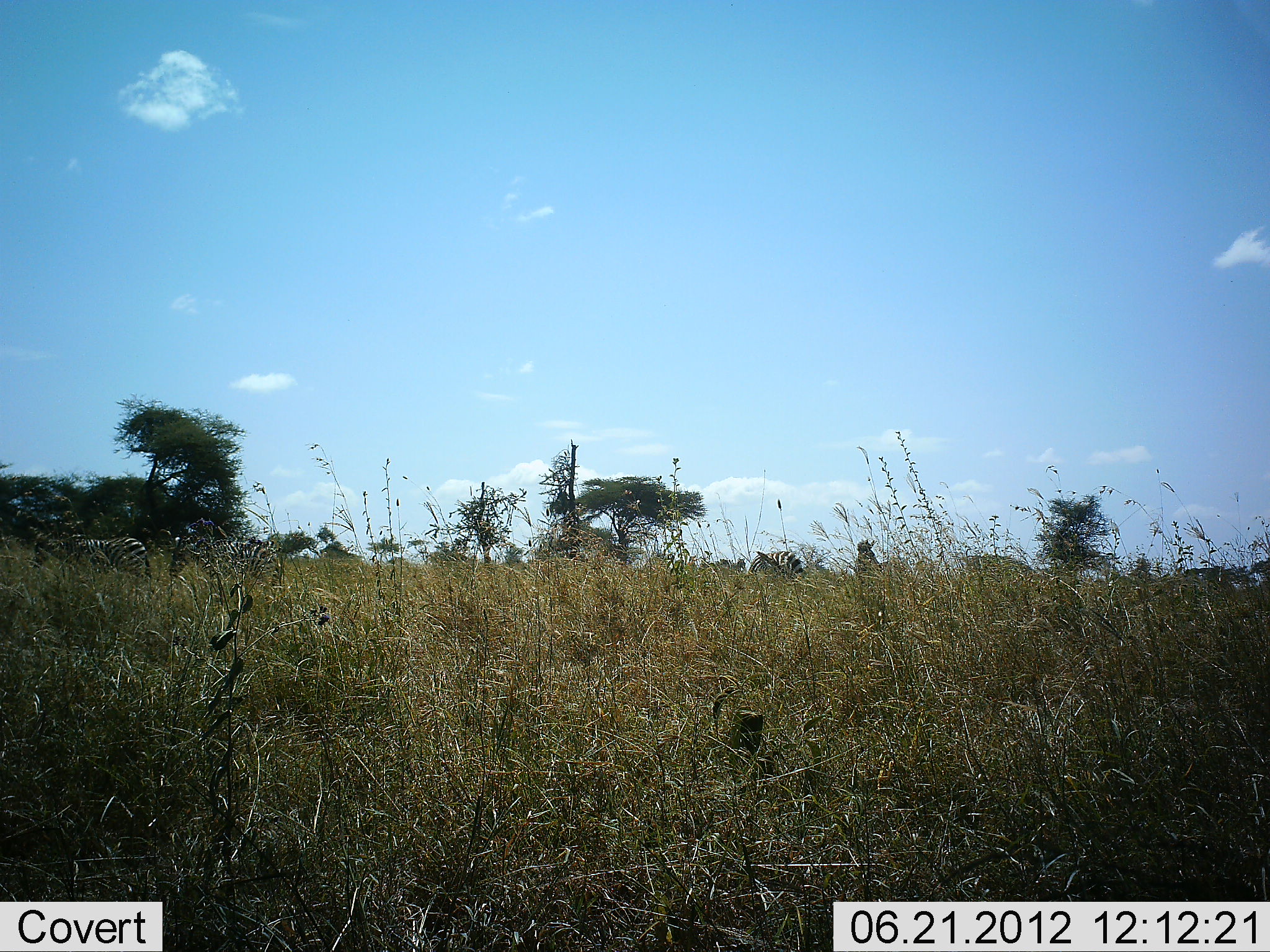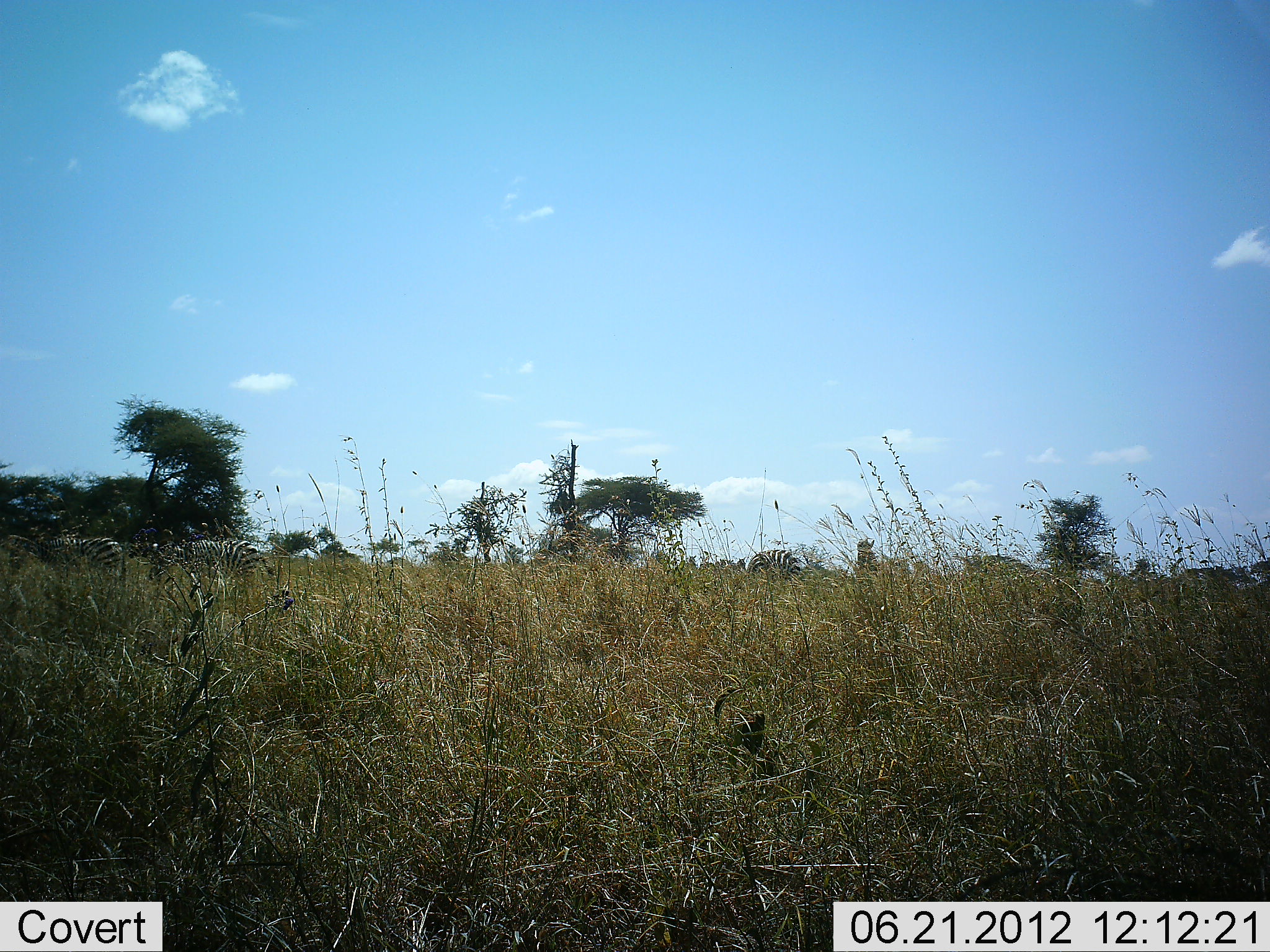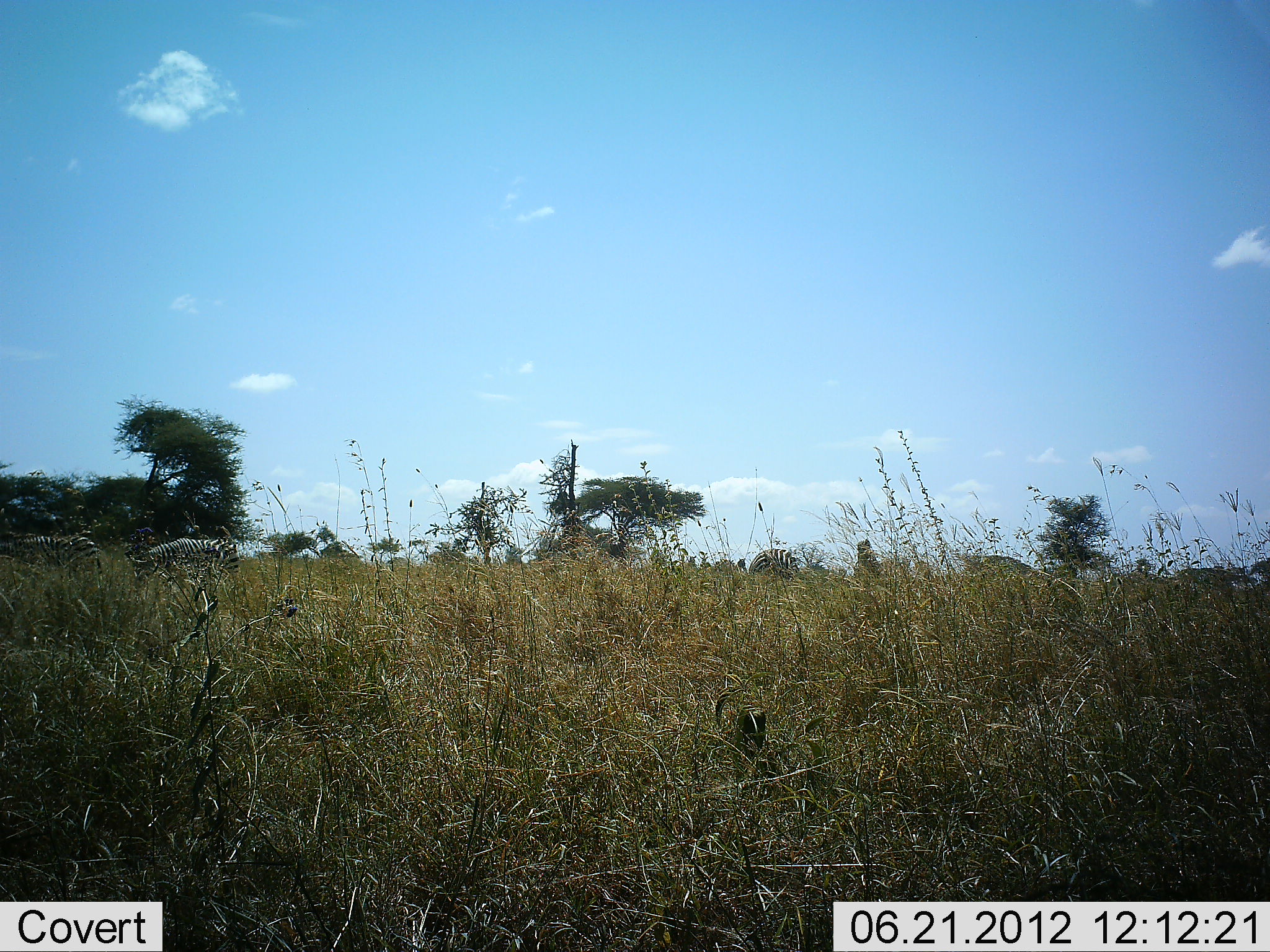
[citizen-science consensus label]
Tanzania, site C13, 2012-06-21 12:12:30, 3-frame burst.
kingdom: Animalia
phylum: Chordata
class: Mammalia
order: Perissodactyla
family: Equidae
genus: Equus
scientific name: Equus quagga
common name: plains zebra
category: zebra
Zebra (plains zebra) (Equus quagga), count 3. Behavior (volunteer vote fractions): standing 31%, resting 0%, moving 85%, interacting 0%. Young present (vote fraction): 0%. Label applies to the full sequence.